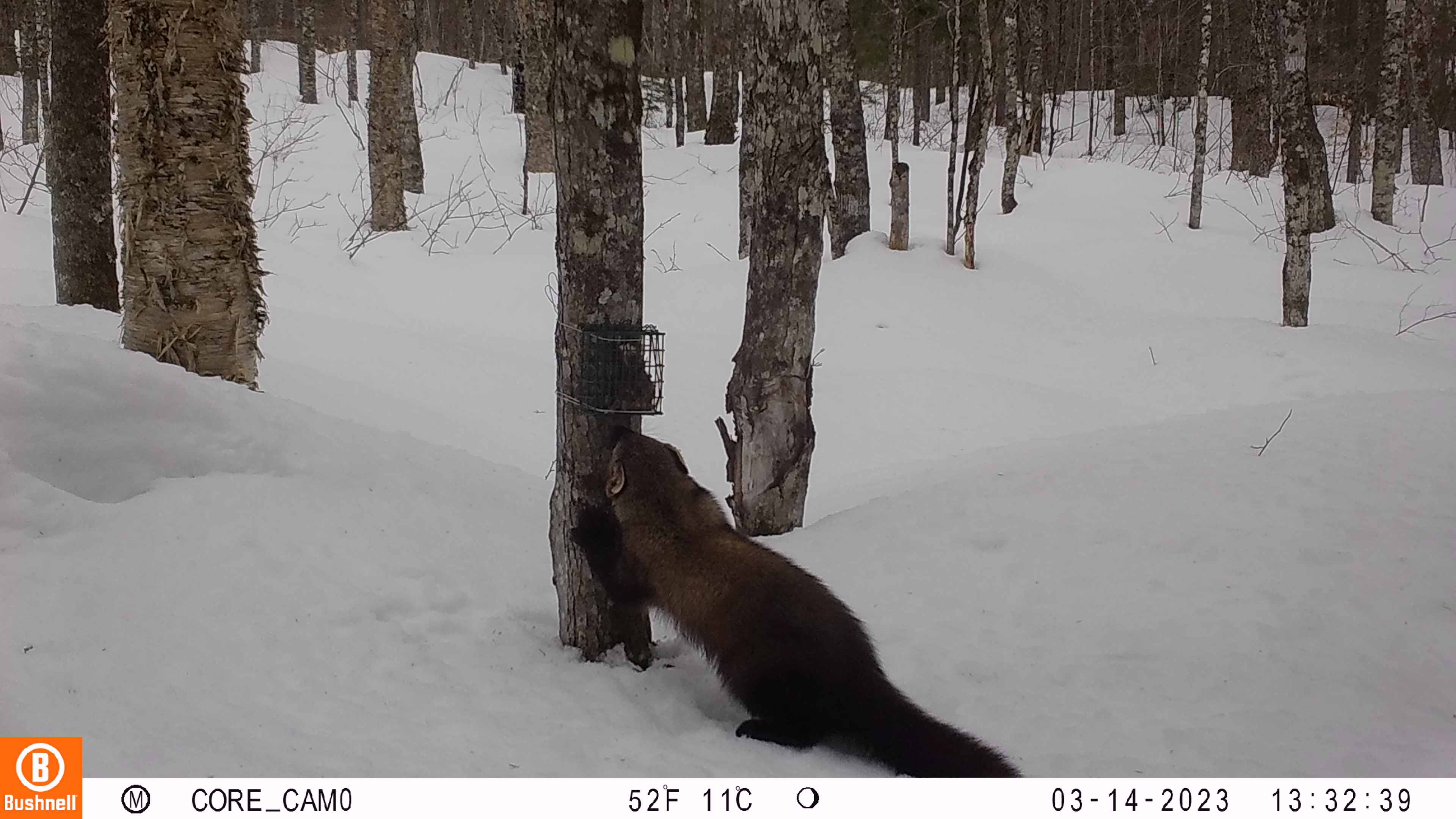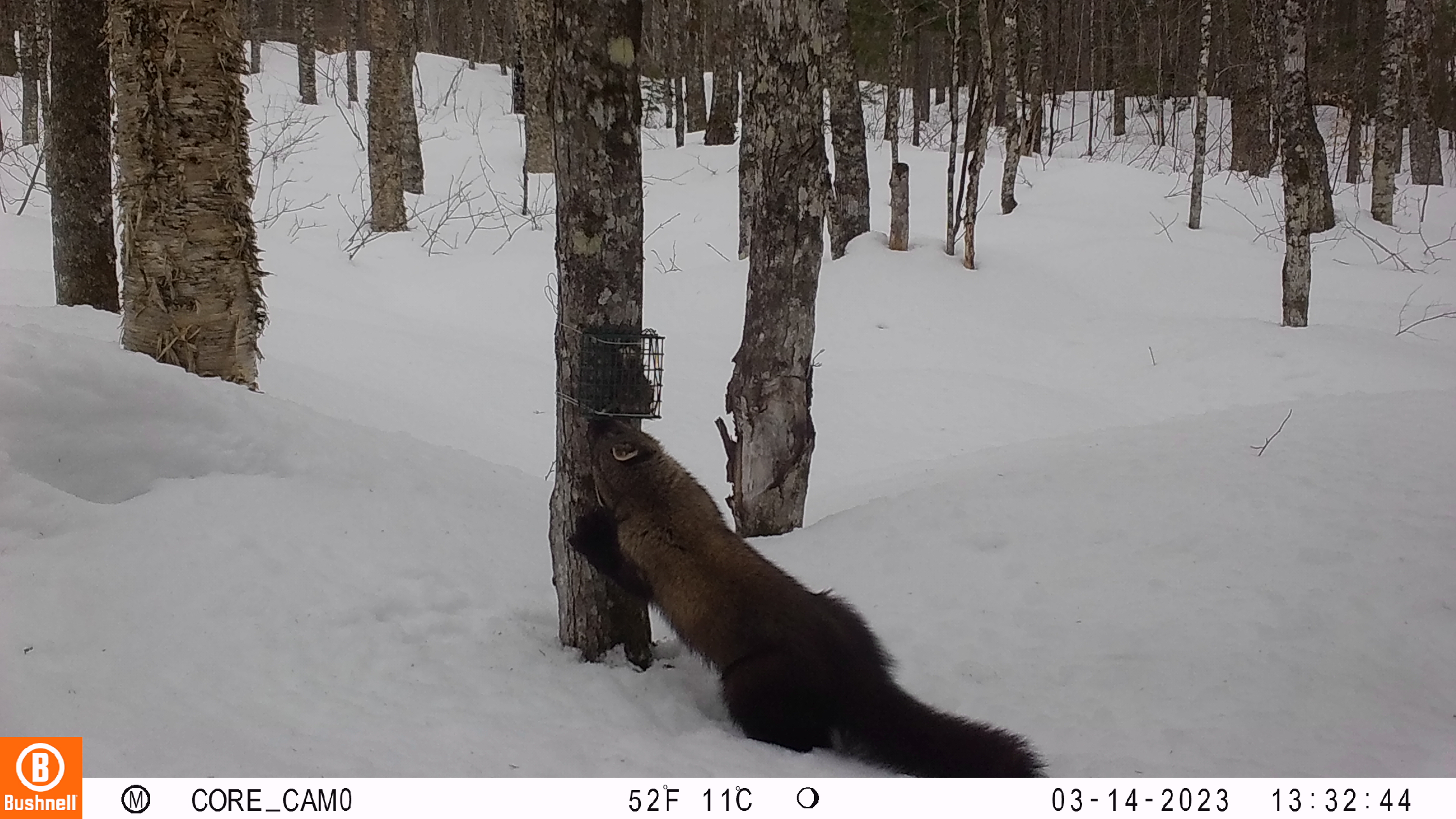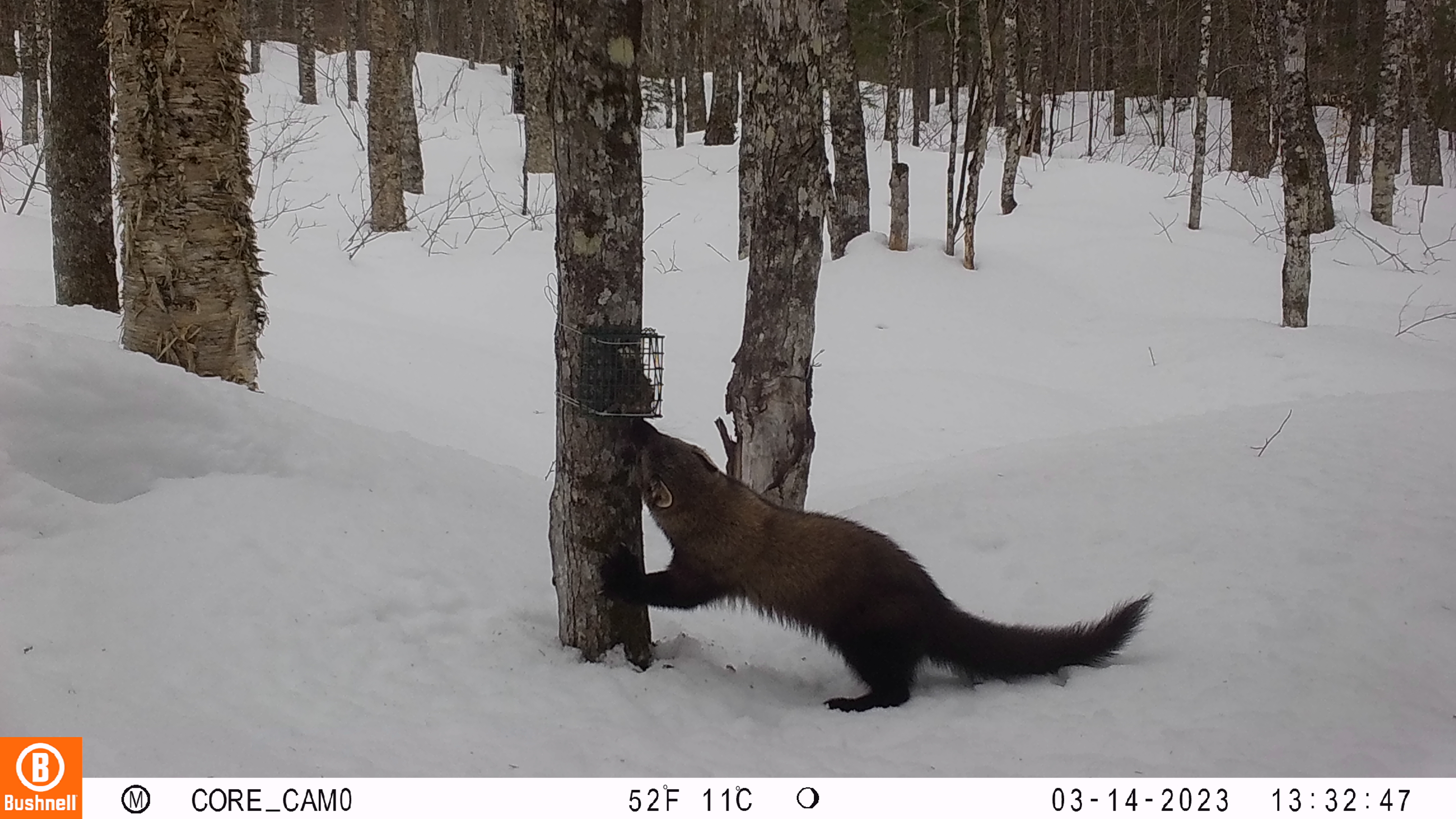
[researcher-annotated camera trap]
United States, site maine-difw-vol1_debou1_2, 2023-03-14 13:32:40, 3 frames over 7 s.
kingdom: Animalia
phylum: Chordata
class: Mammalia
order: Carnivora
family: Mustelidae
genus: Pekania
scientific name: Pekania pennanti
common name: fisher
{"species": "fisher (Pekania pennanti)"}